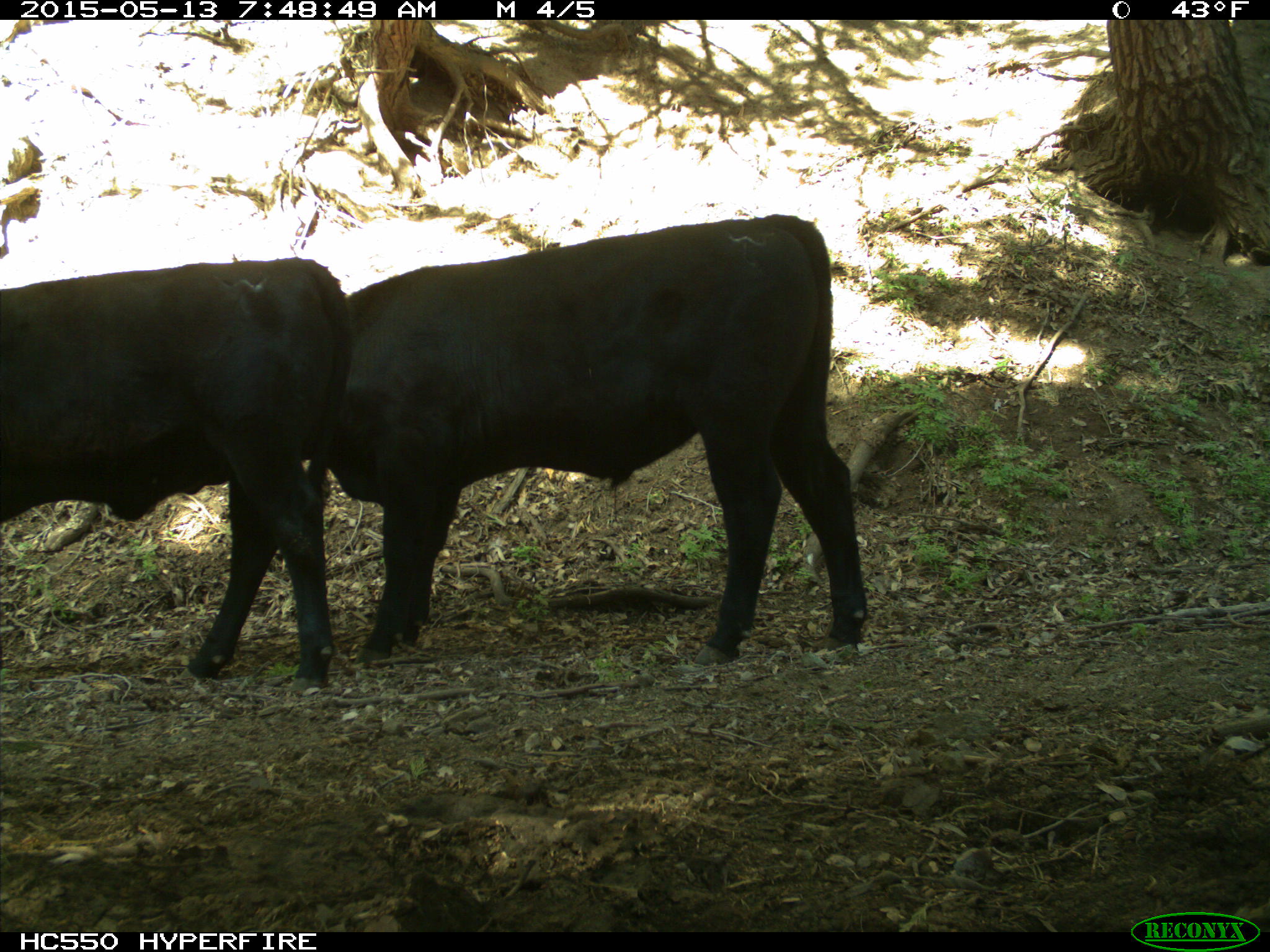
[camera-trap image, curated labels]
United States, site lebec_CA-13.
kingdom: Animalia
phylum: Chordata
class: Mammalia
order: Artiodactyla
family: Bovidae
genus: Bos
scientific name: Bos taurus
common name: domestic cow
Bos taurus (domestic cow).